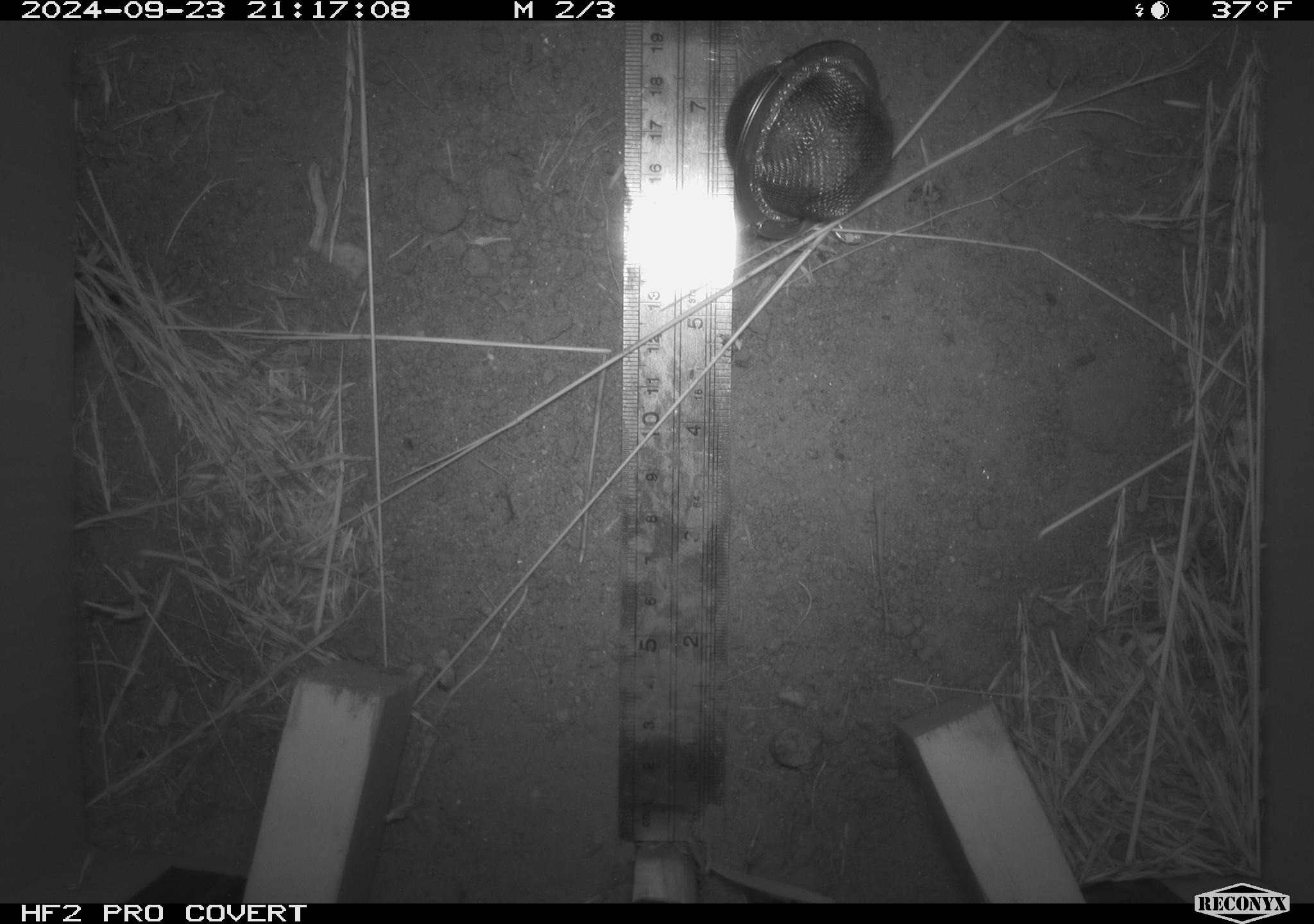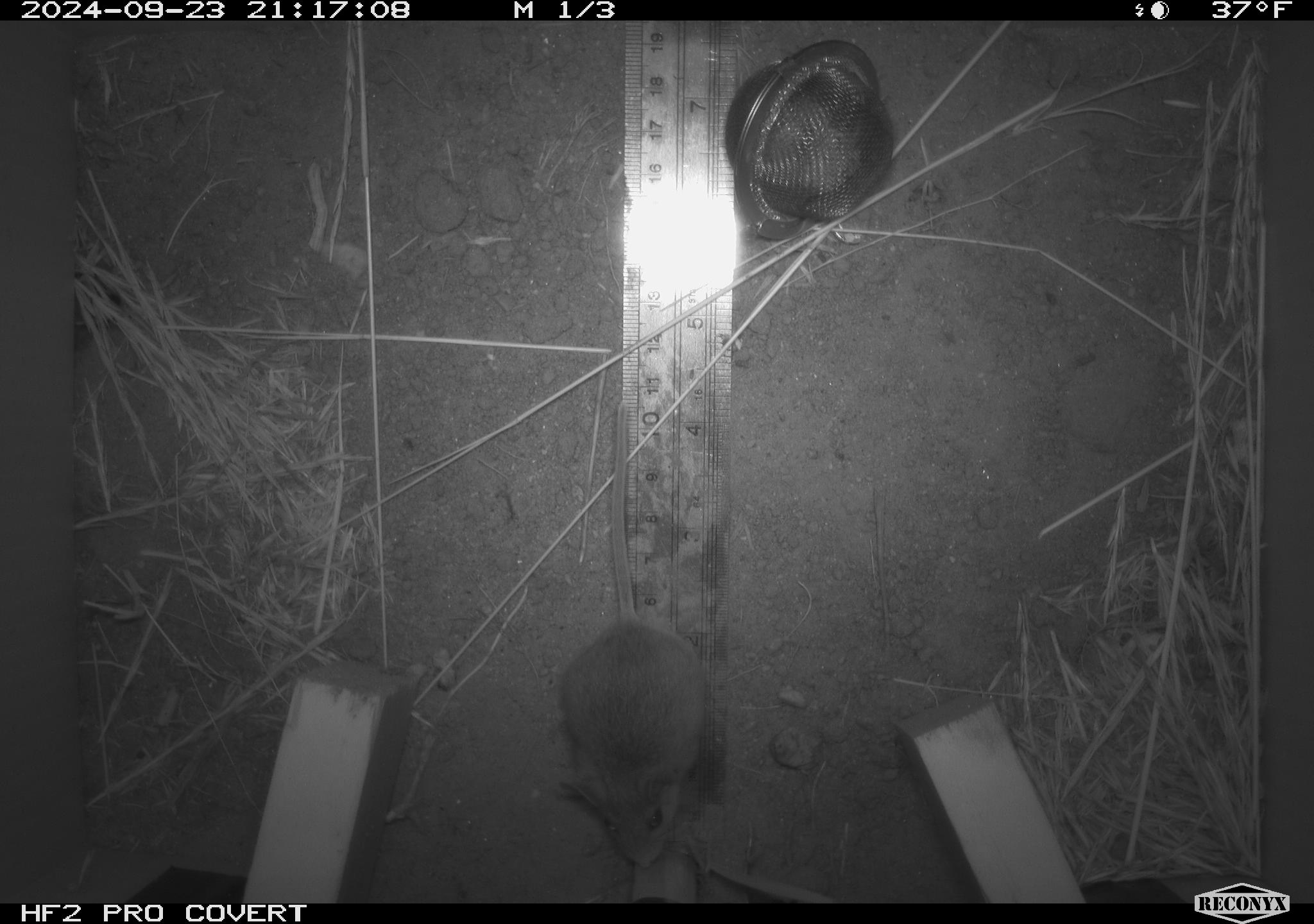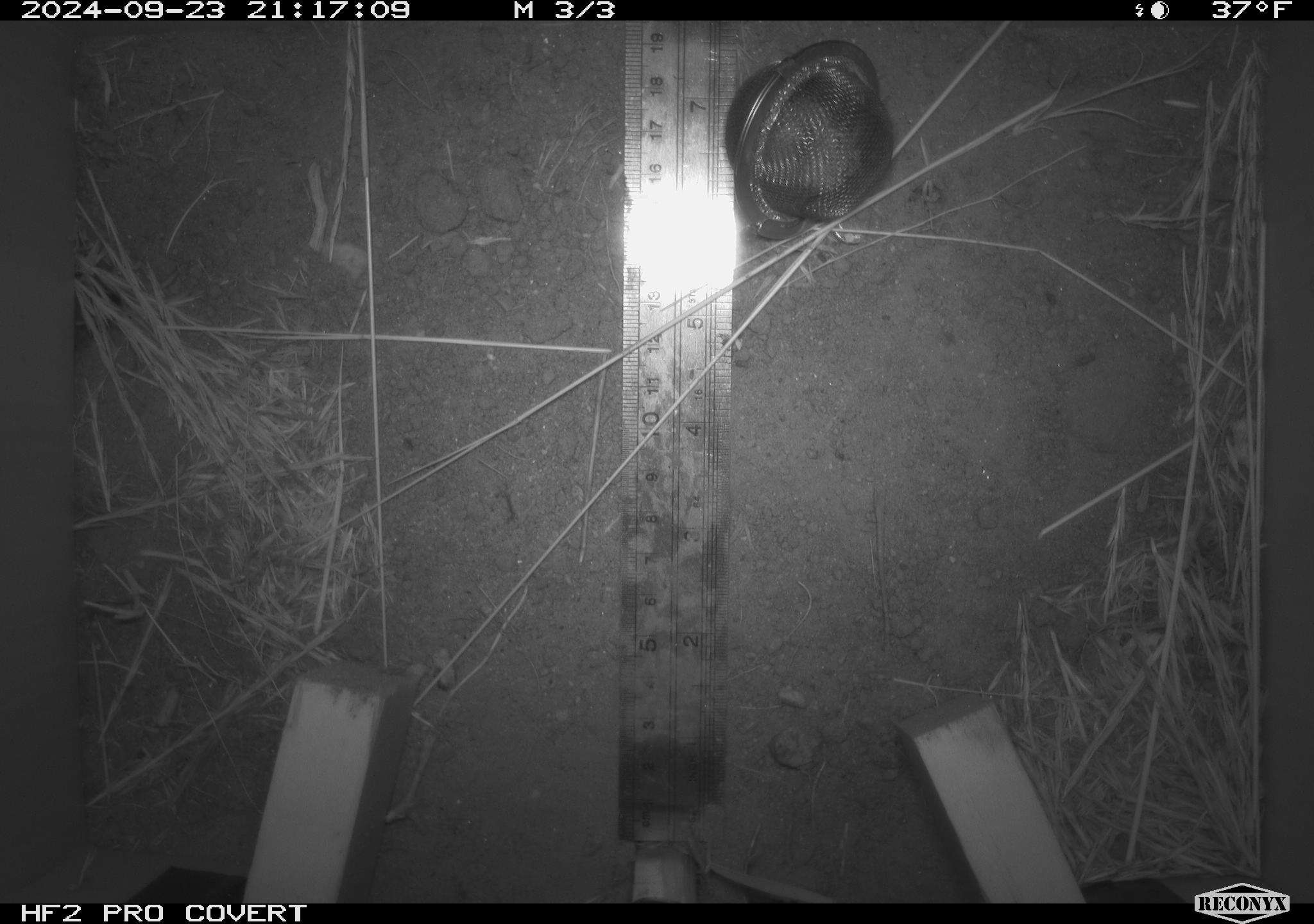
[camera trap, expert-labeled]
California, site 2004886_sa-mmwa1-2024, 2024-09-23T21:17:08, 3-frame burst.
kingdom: Animalia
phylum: Chordata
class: Mammalia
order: Rodentia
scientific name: Rodentia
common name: mouse species